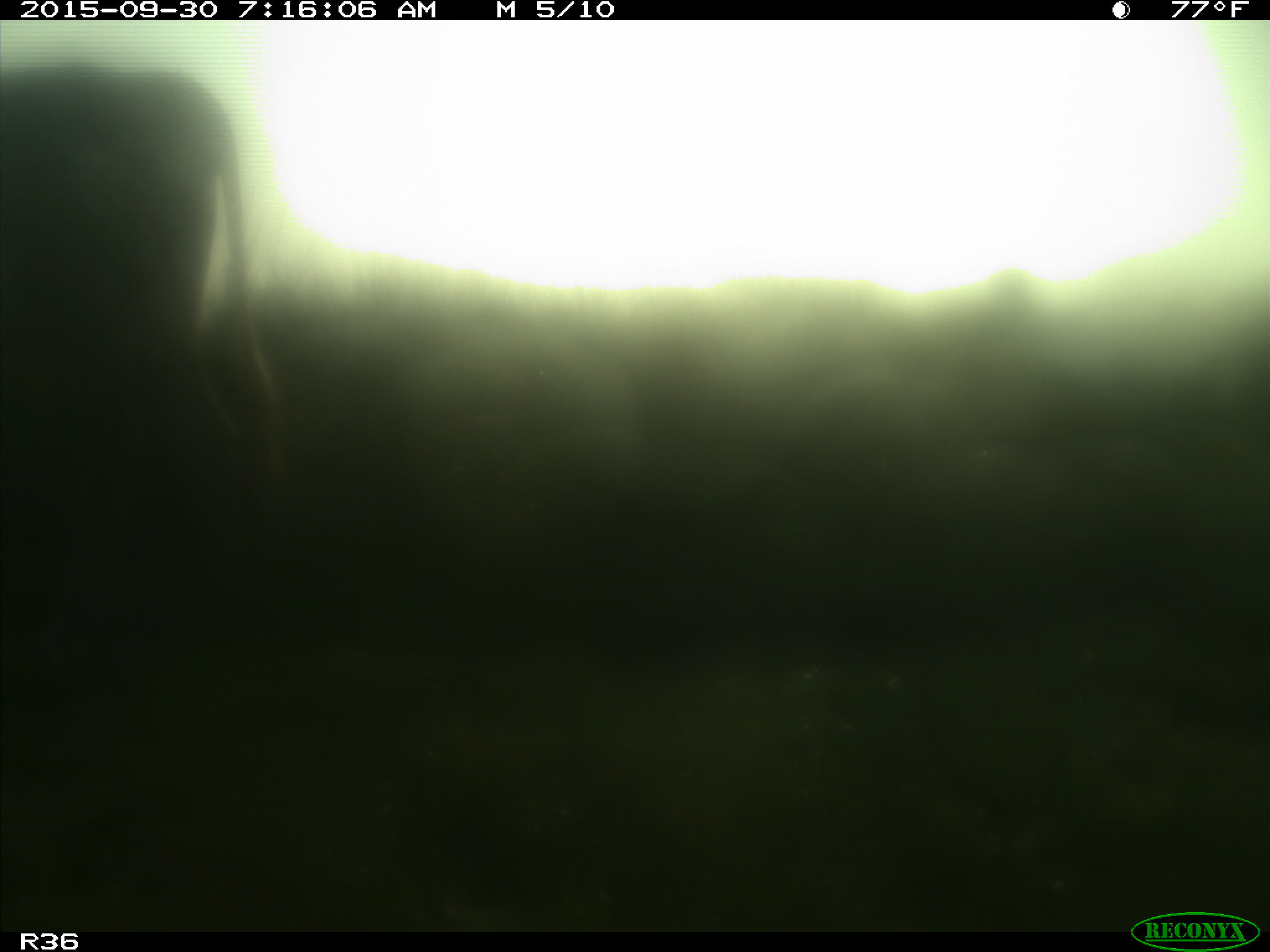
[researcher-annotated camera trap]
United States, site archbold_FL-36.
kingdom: Animalia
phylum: Chordata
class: Mammalia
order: Artiodactyla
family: Bovidae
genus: Bos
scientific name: Bos taurus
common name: domestic cow